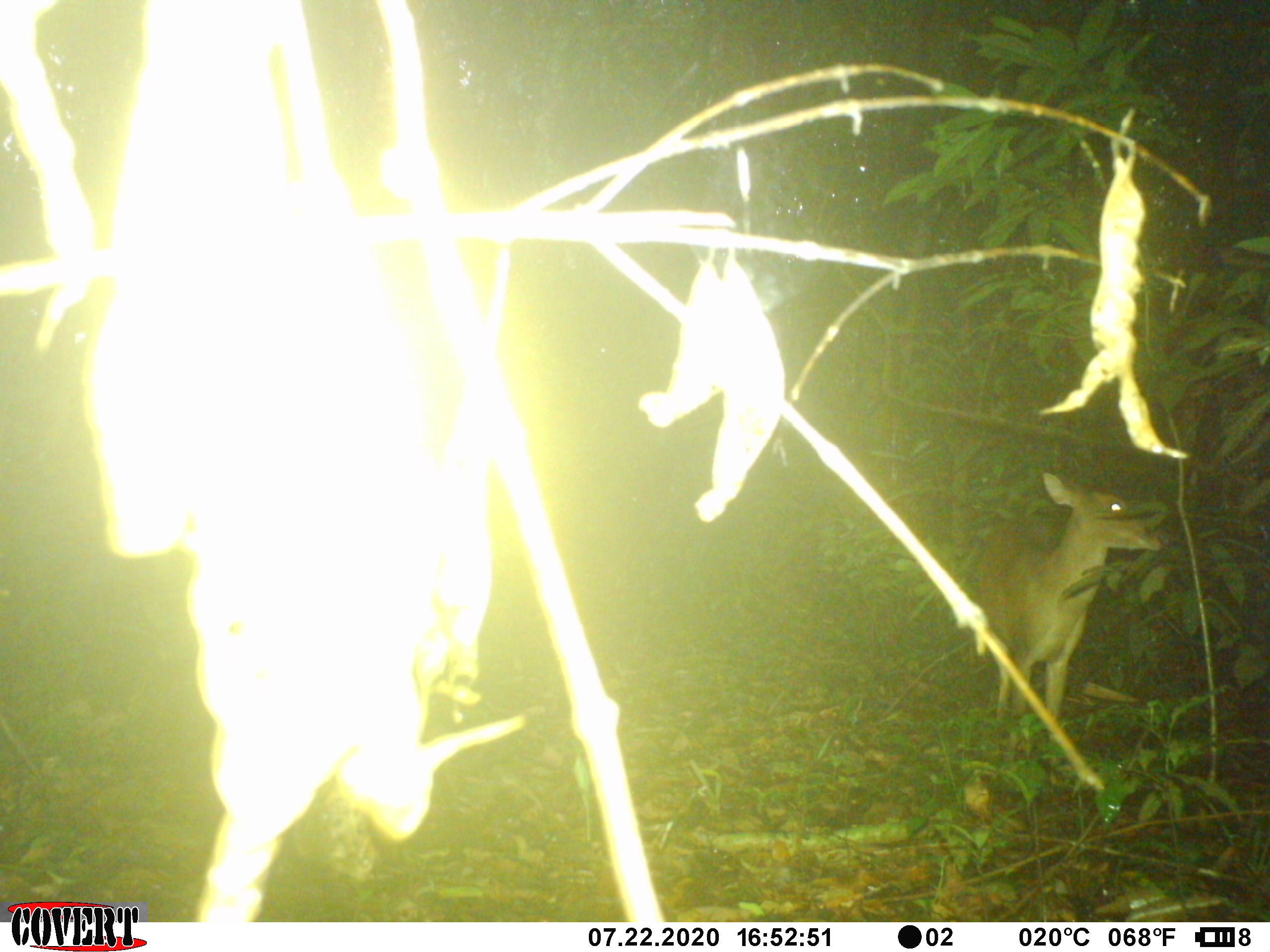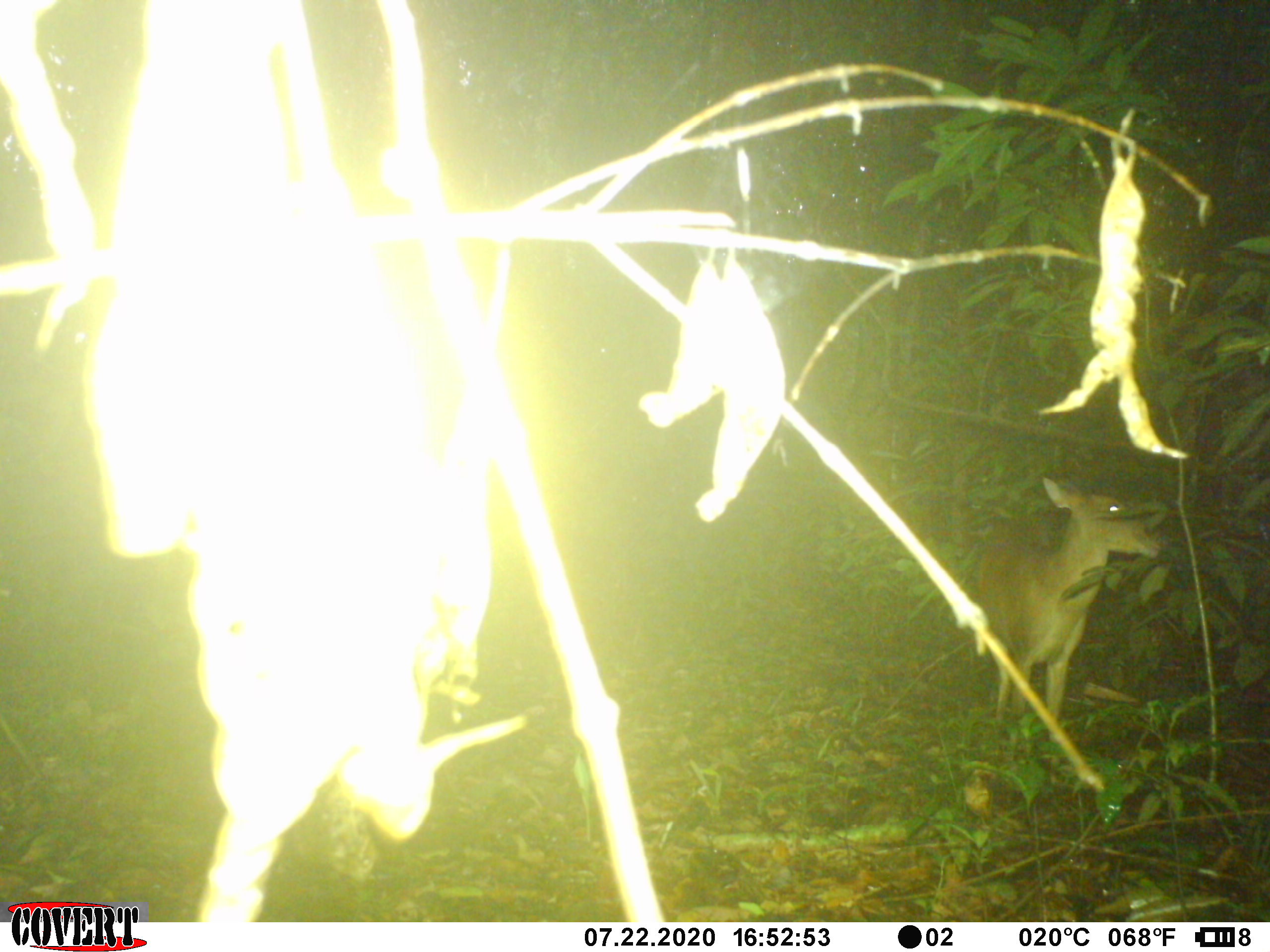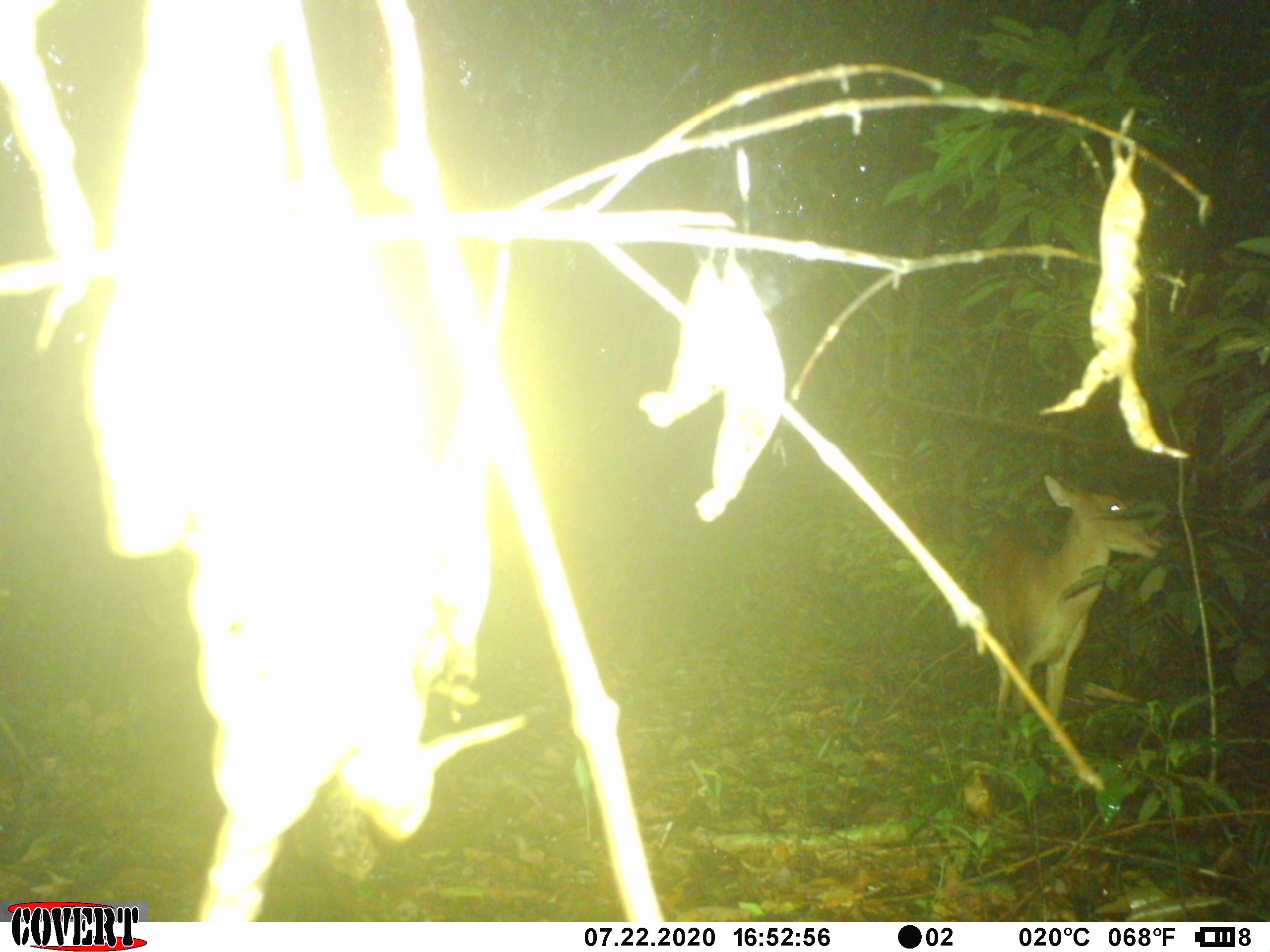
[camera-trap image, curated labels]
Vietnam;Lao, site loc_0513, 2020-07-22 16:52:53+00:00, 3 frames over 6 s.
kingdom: Animalia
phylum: Chordata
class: Mammalia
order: Artiodactyla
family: Cervidae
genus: Muntiacus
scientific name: Muntiacus vuquangensis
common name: large-antlered muntjac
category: large antlered muntjac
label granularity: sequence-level